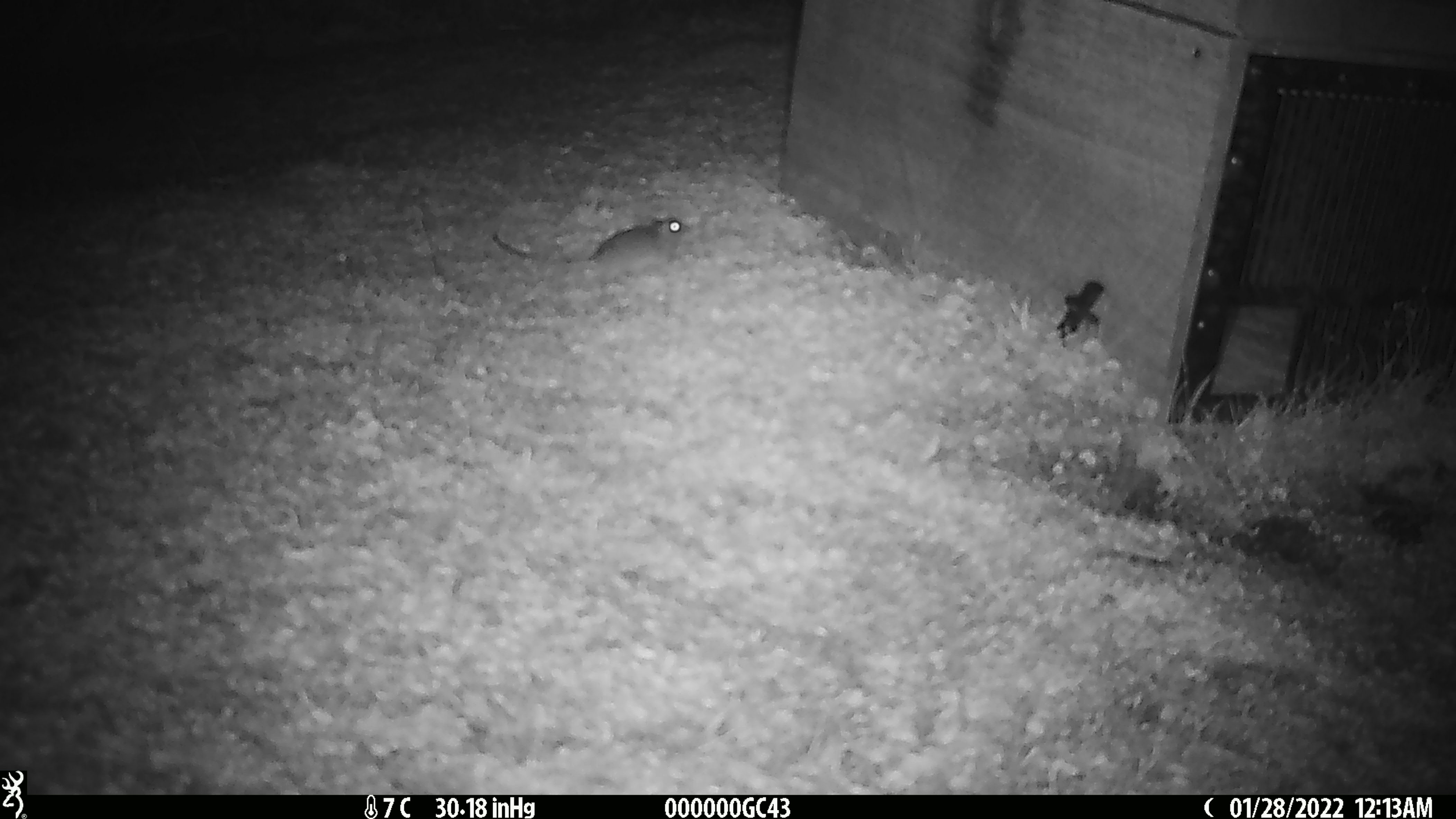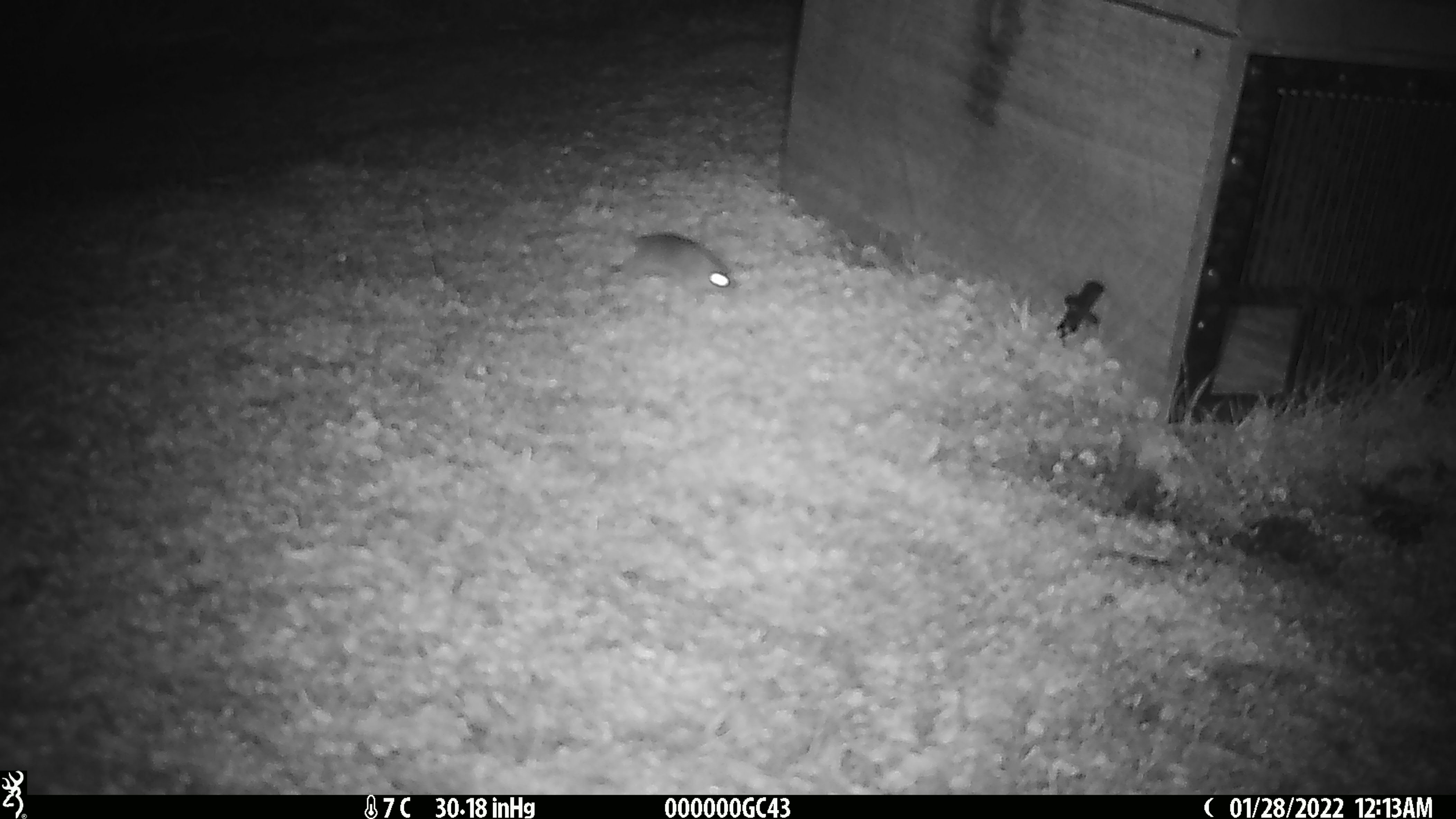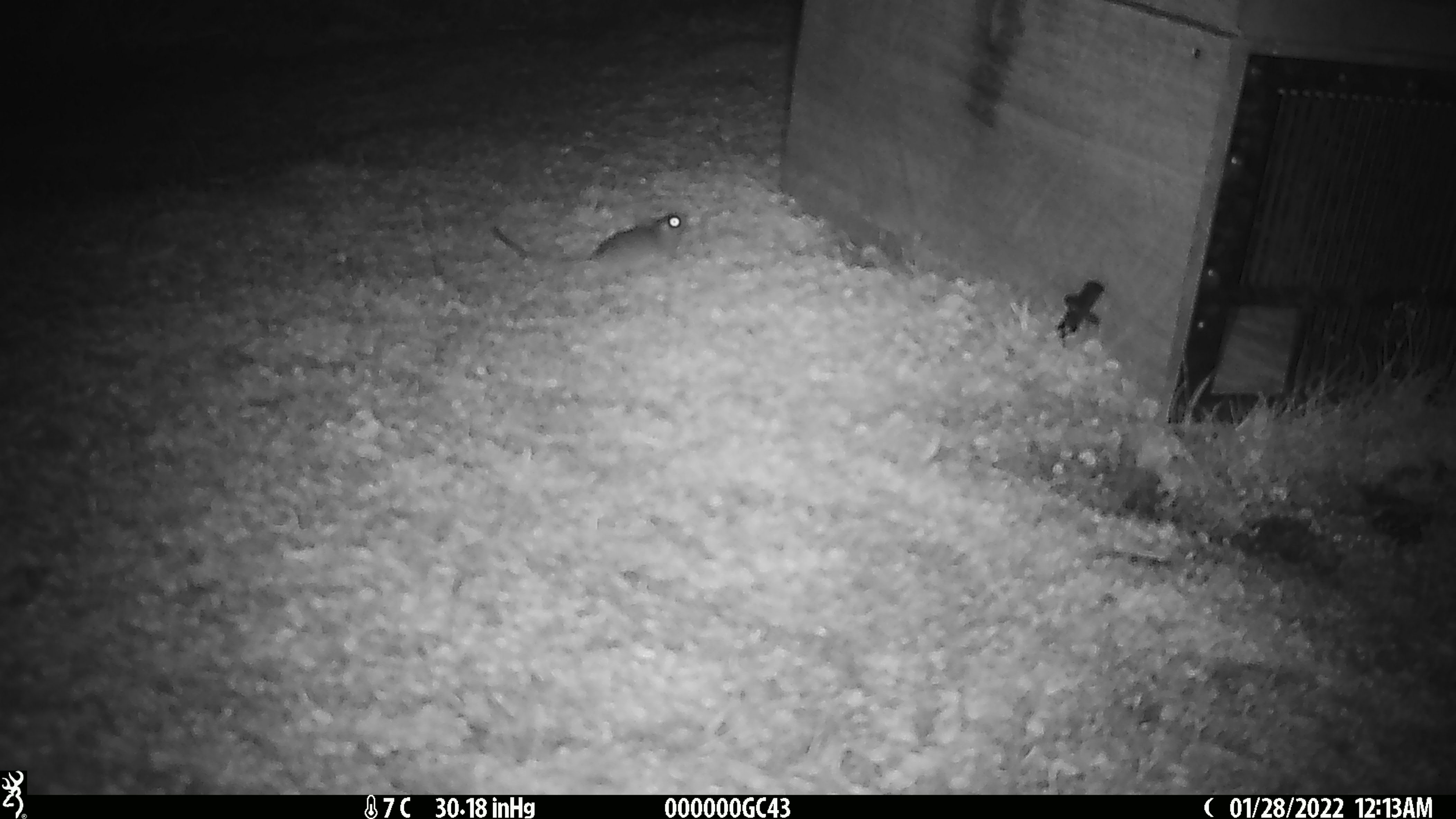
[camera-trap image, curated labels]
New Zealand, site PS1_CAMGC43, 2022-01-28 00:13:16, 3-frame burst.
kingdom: Animalia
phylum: Chordata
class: Mammalia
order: Rodentia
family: Muridae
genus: Mus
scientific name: Mus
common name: mouse